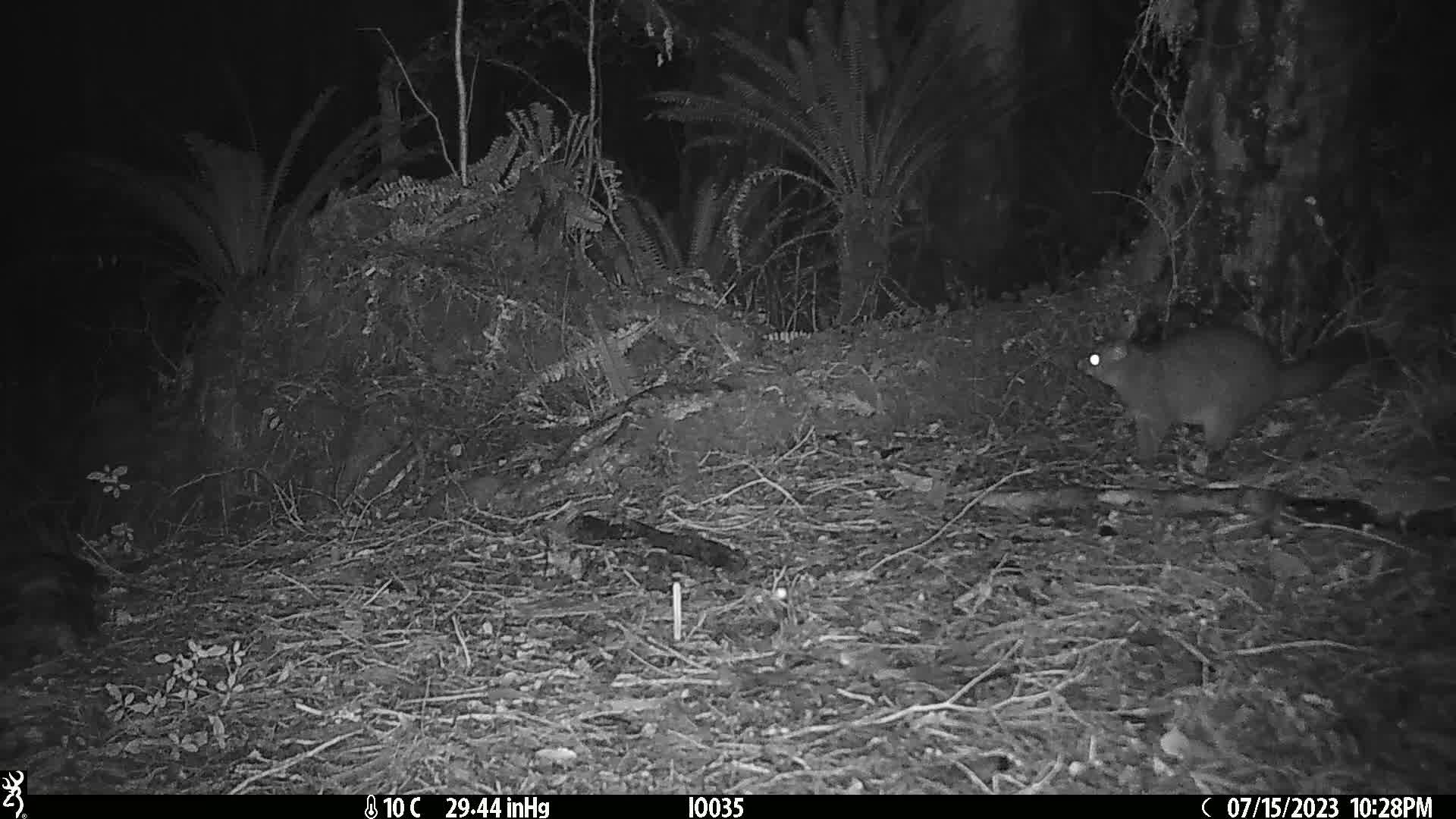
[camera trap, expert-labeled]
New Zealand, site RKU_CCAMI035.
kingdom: Animalia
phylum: Chordata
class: Mammalia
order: Diprotodontia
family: Phalangeridae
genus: Trichosurus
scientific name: Trichosurus vulpecula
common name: common brushtail possum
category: possum